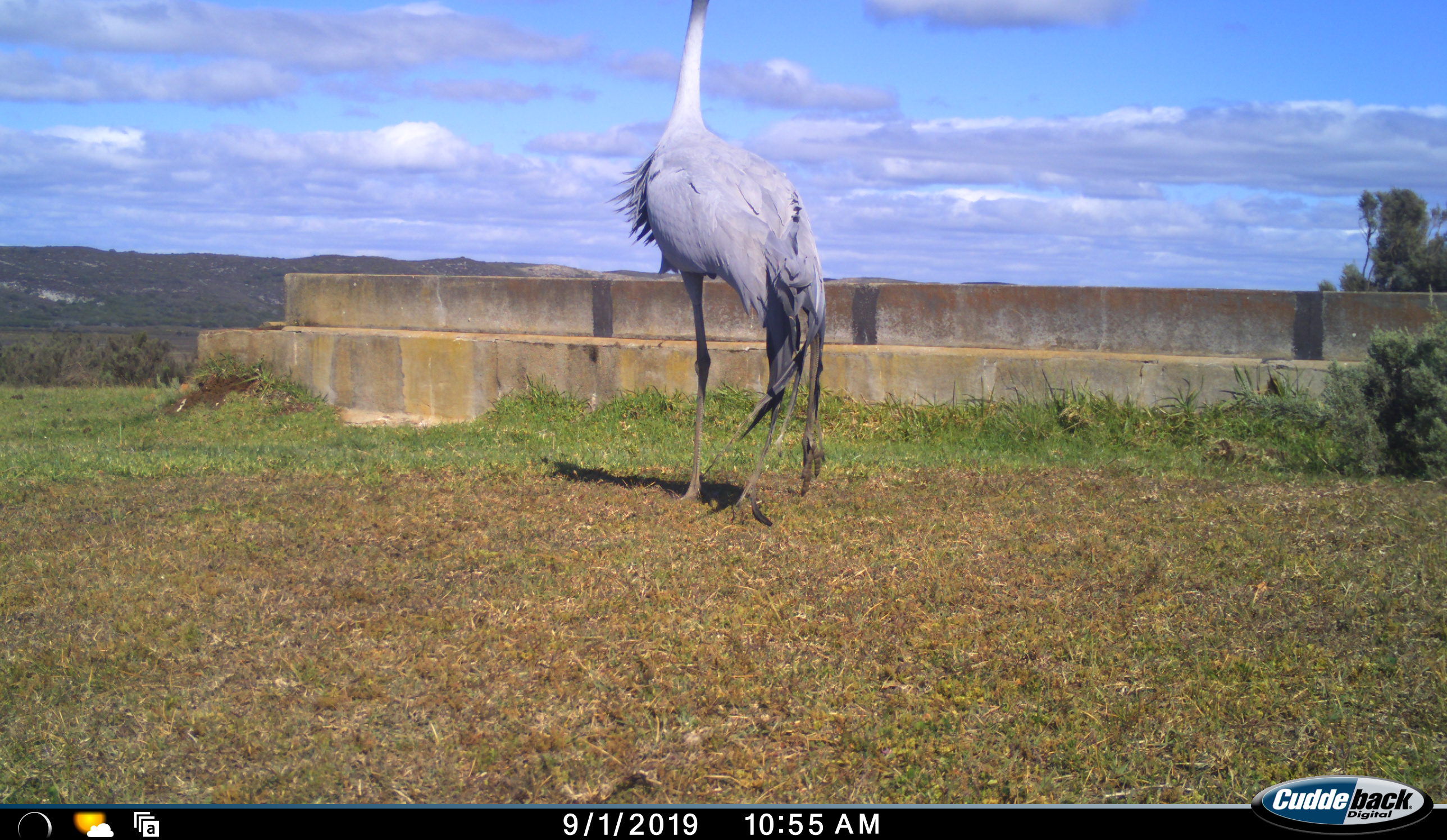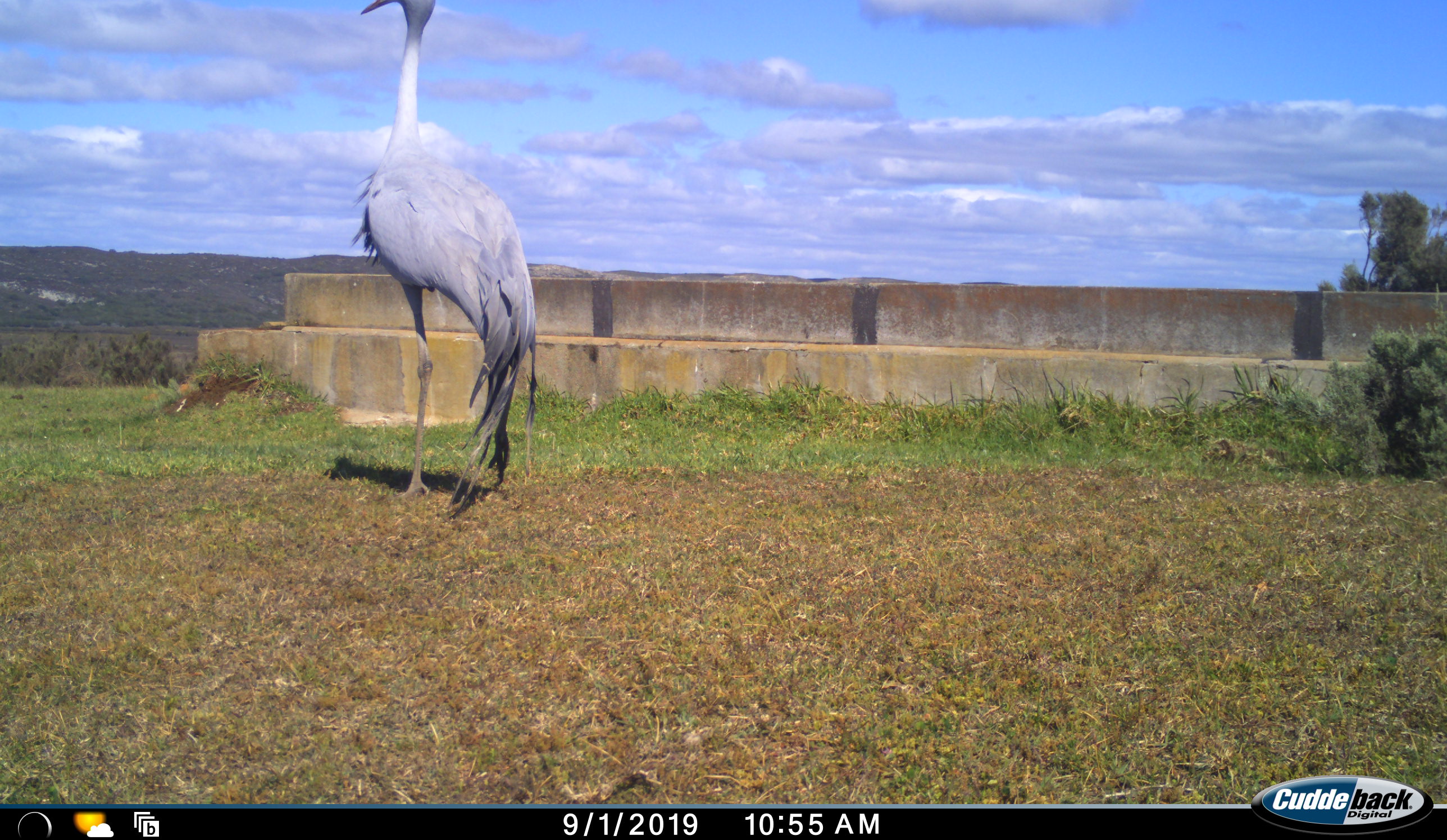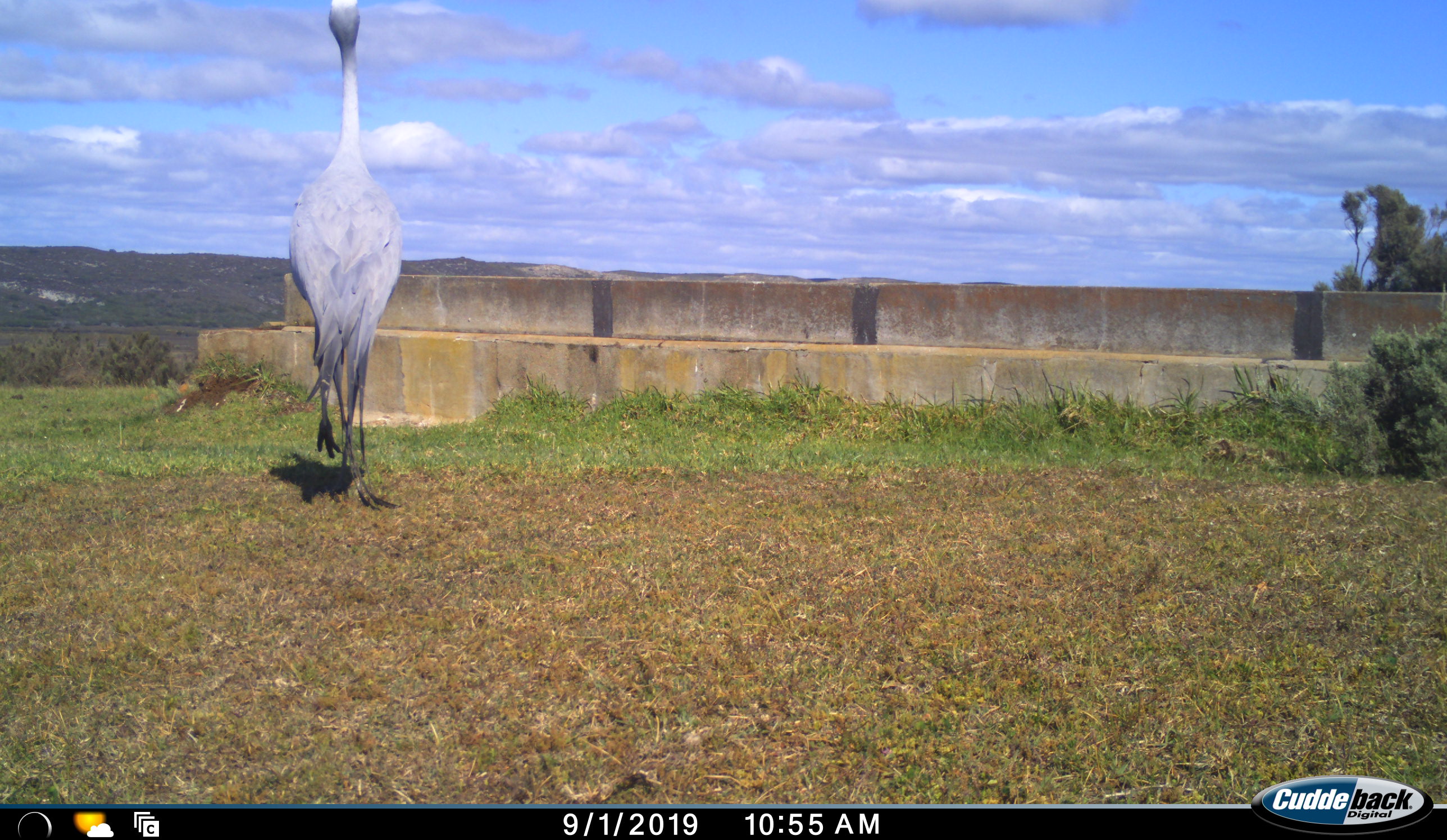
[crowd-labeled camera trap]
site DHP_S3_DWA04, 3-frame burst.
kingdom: Animalia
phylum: Chordata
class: Aves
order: Gruiformes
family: Gruidae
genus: Anthropoides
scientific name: Anthropoides paradiseus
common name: blue crane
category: craneblue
Craneblue (blue crane) (Anthropoides paradiseus), count 1. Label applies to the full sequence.